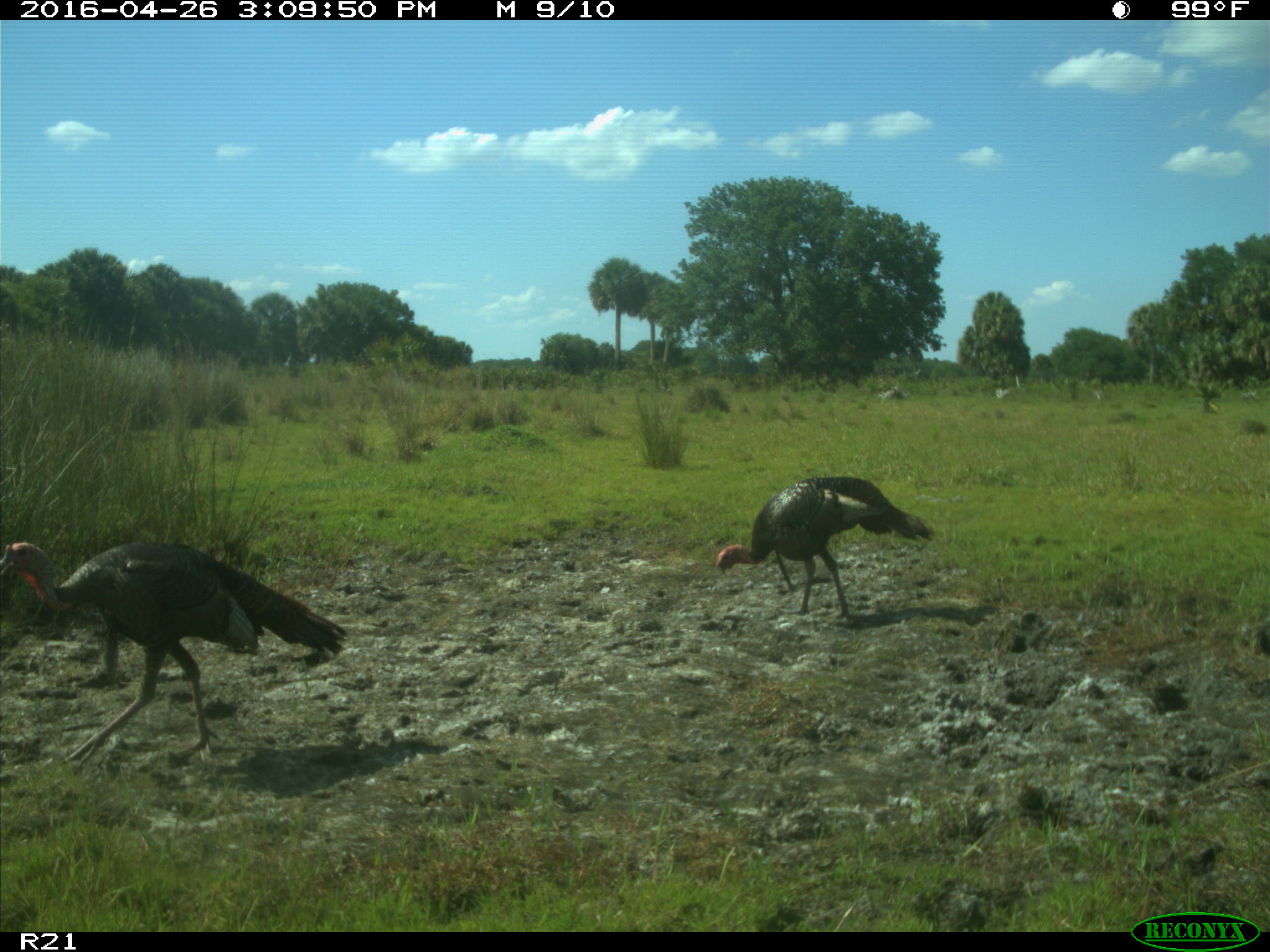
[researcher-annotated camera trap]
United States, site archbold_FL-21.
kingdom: Animalia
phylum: Chordata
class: Aves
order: Galliformes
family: Phasianidae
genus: Meleagris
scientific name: Meleagris gallopavo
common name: wild turkey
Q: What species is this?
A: Meleagris gallopavo (wild turkey).